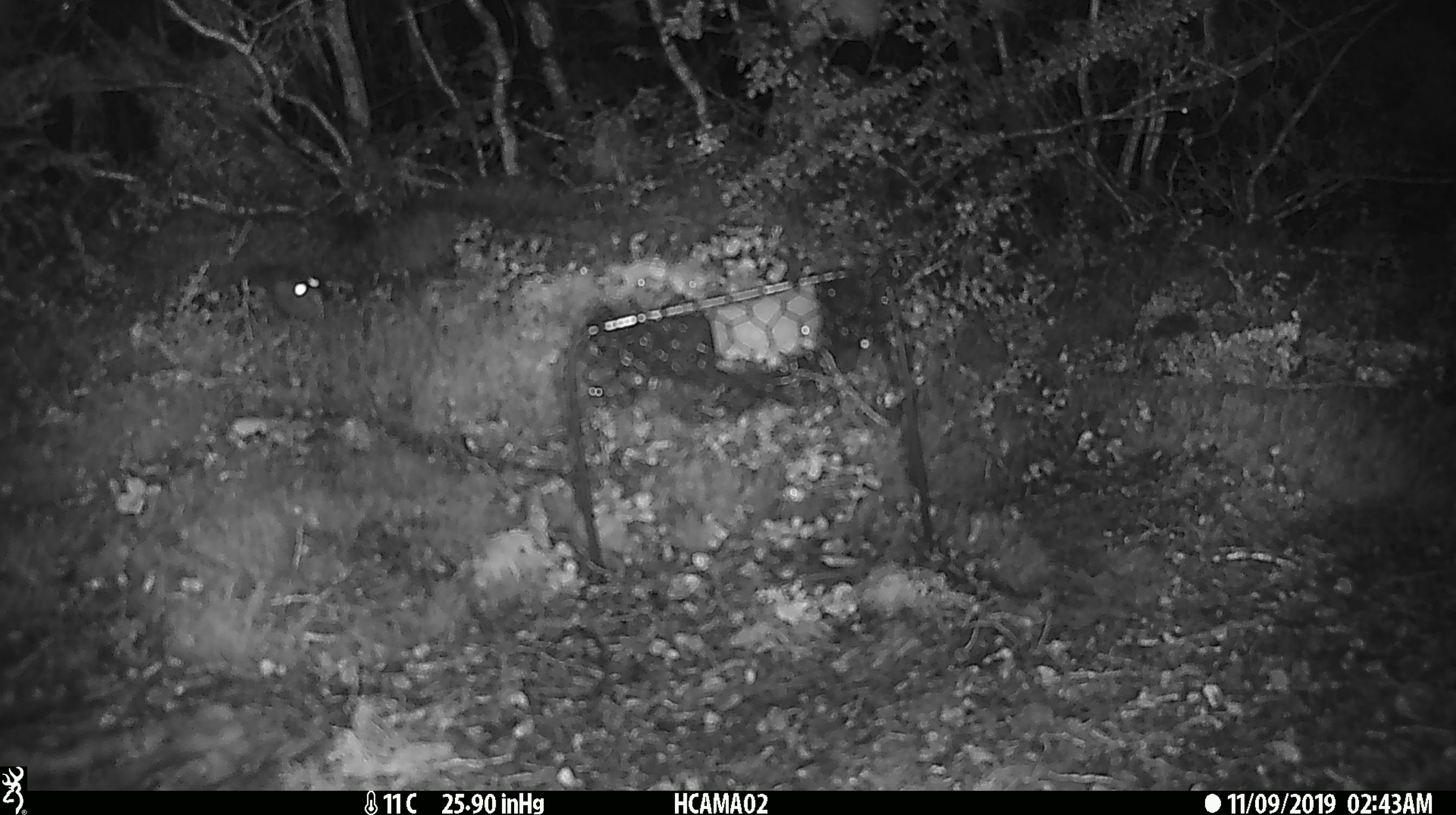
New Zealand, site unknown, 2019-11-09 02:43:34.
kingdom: Animalia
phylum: Chordata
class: Mammalia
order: Rodentia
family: Muridae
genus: Mus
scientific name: Mus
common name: mouse